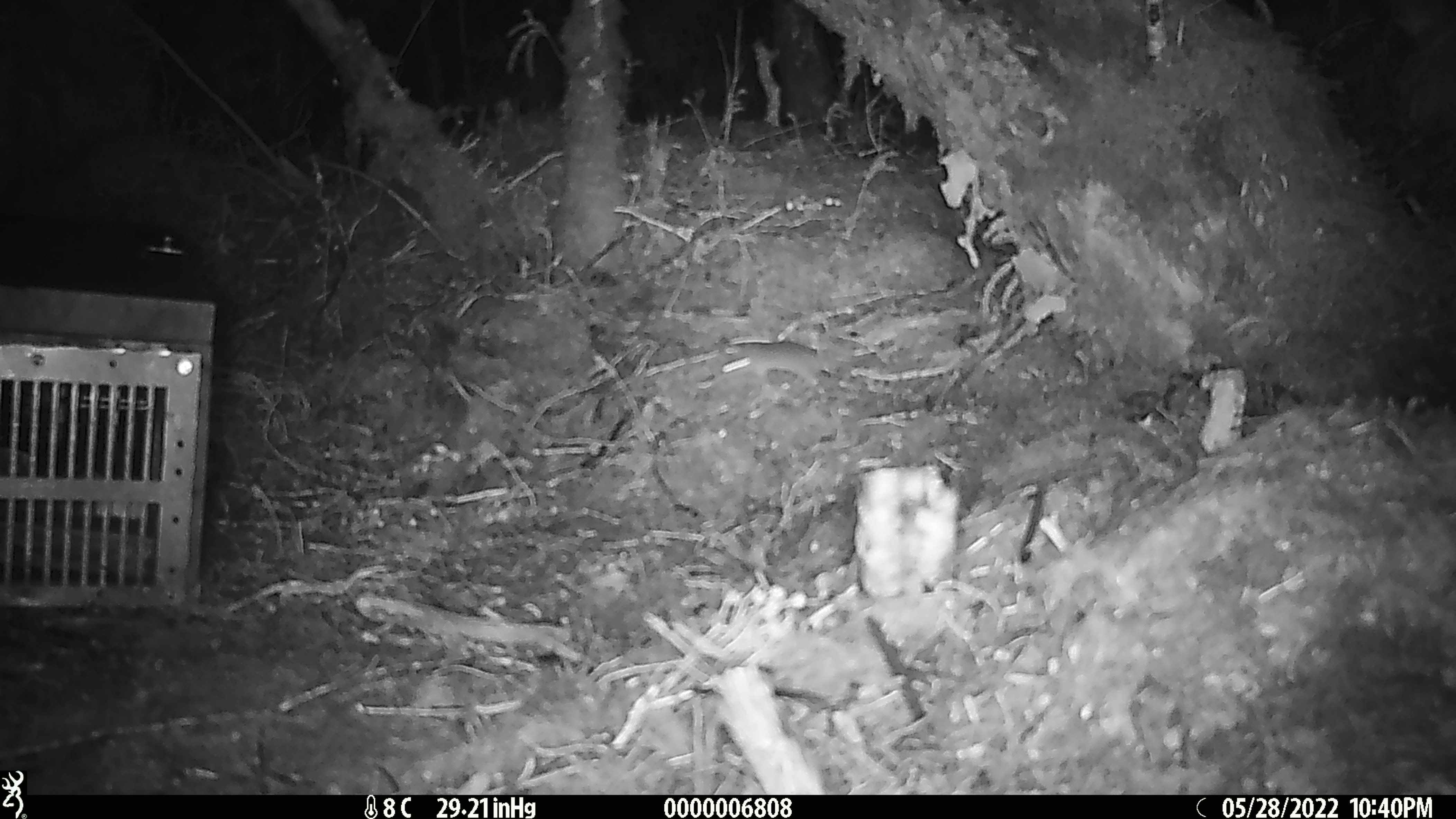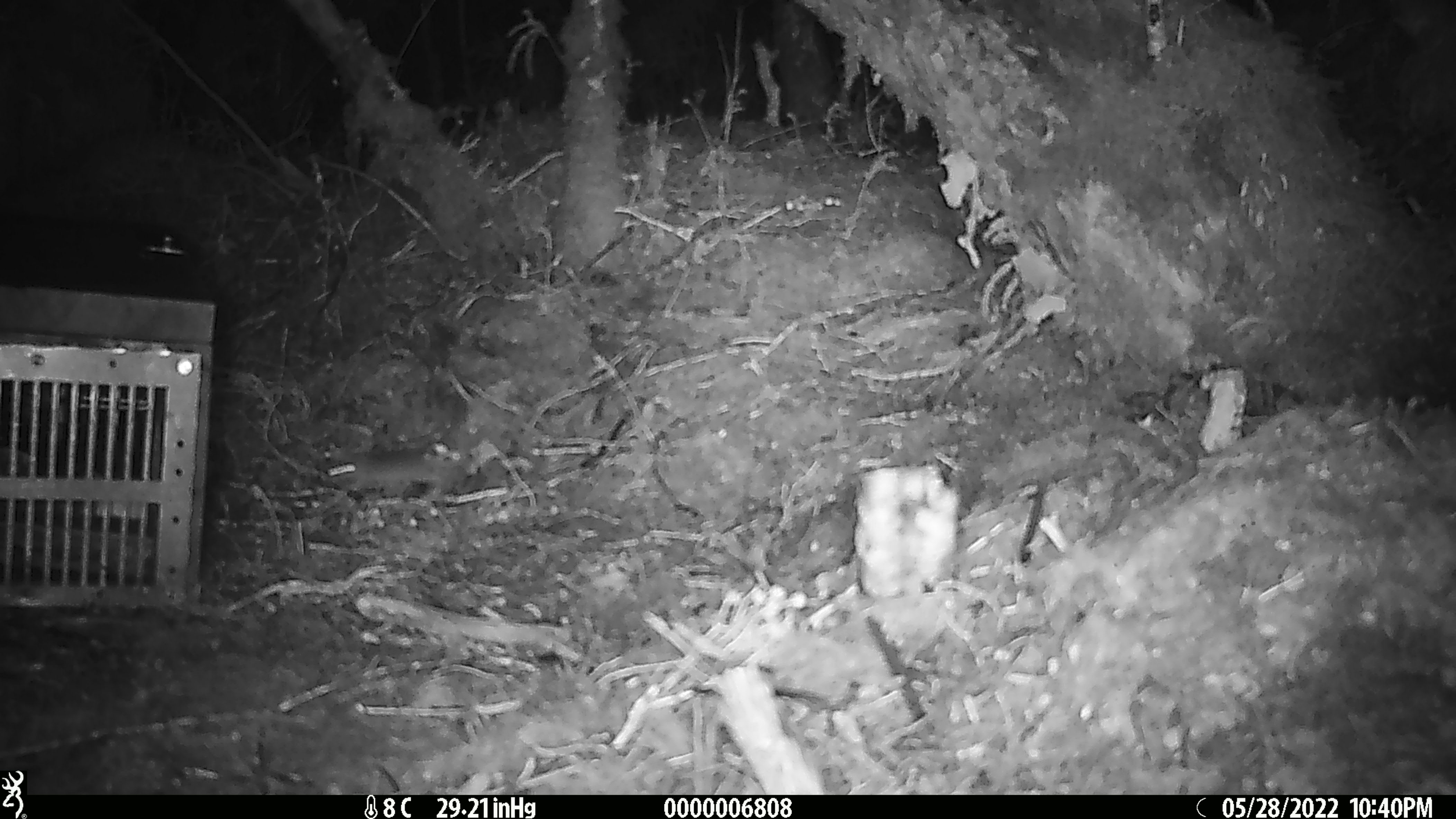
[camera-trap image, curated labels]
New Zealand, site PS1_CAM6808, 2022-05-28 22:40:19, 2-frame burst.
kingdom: Animalia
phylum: Chordata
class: Mammalia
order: Rodentia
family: Muridae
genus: Mus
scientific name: Mus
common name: mouse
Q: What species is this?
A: Mouse (Mus).